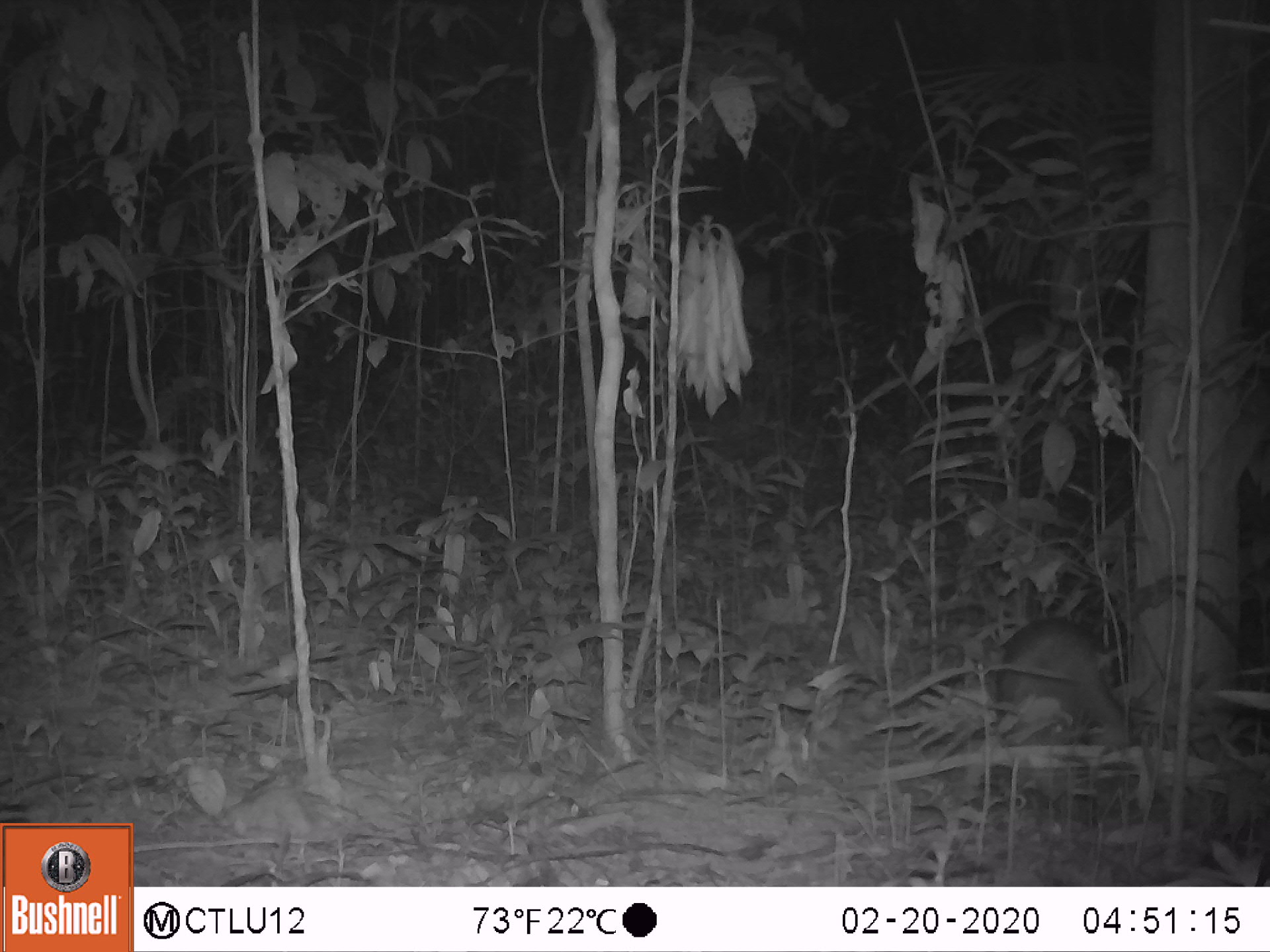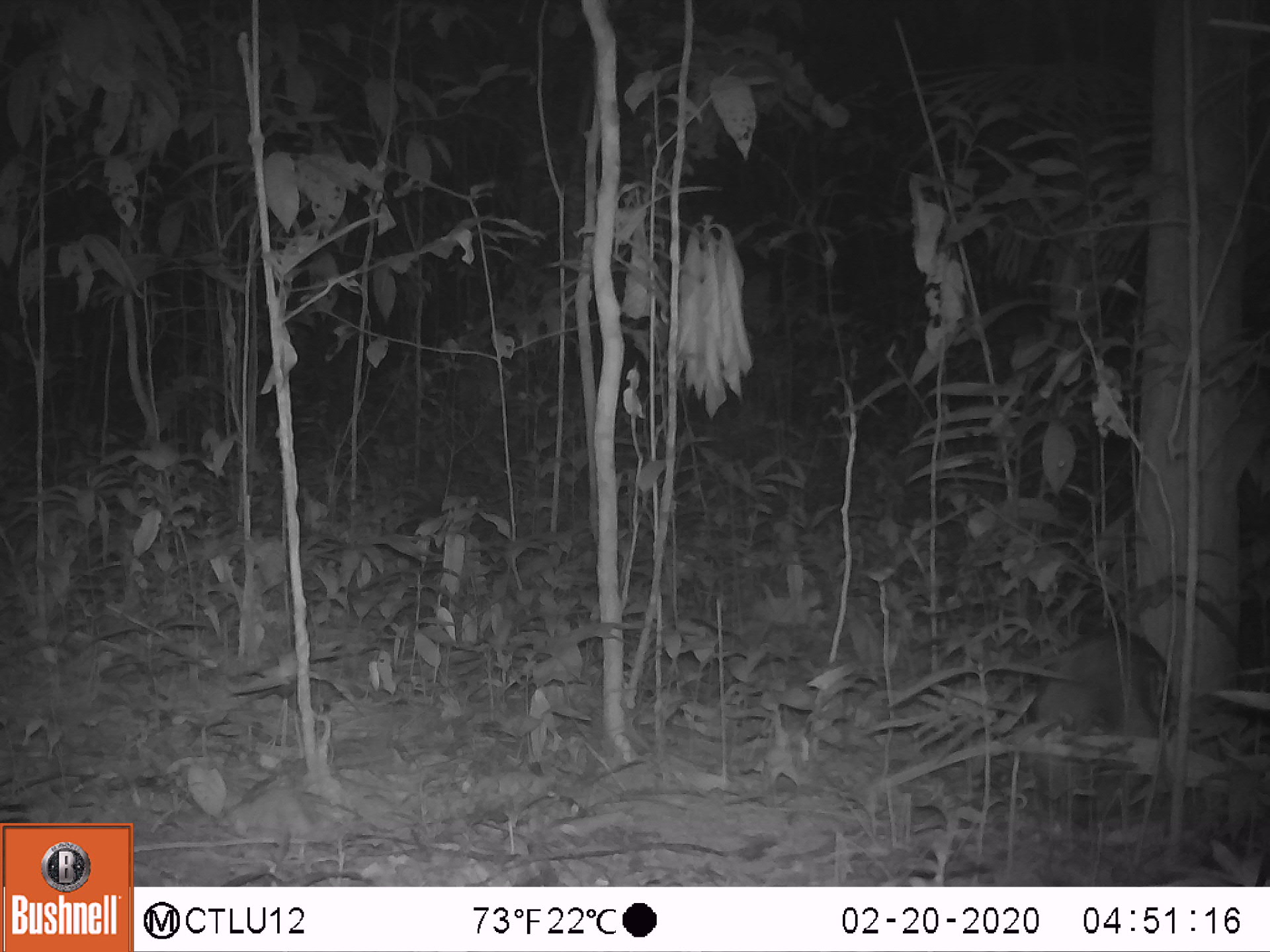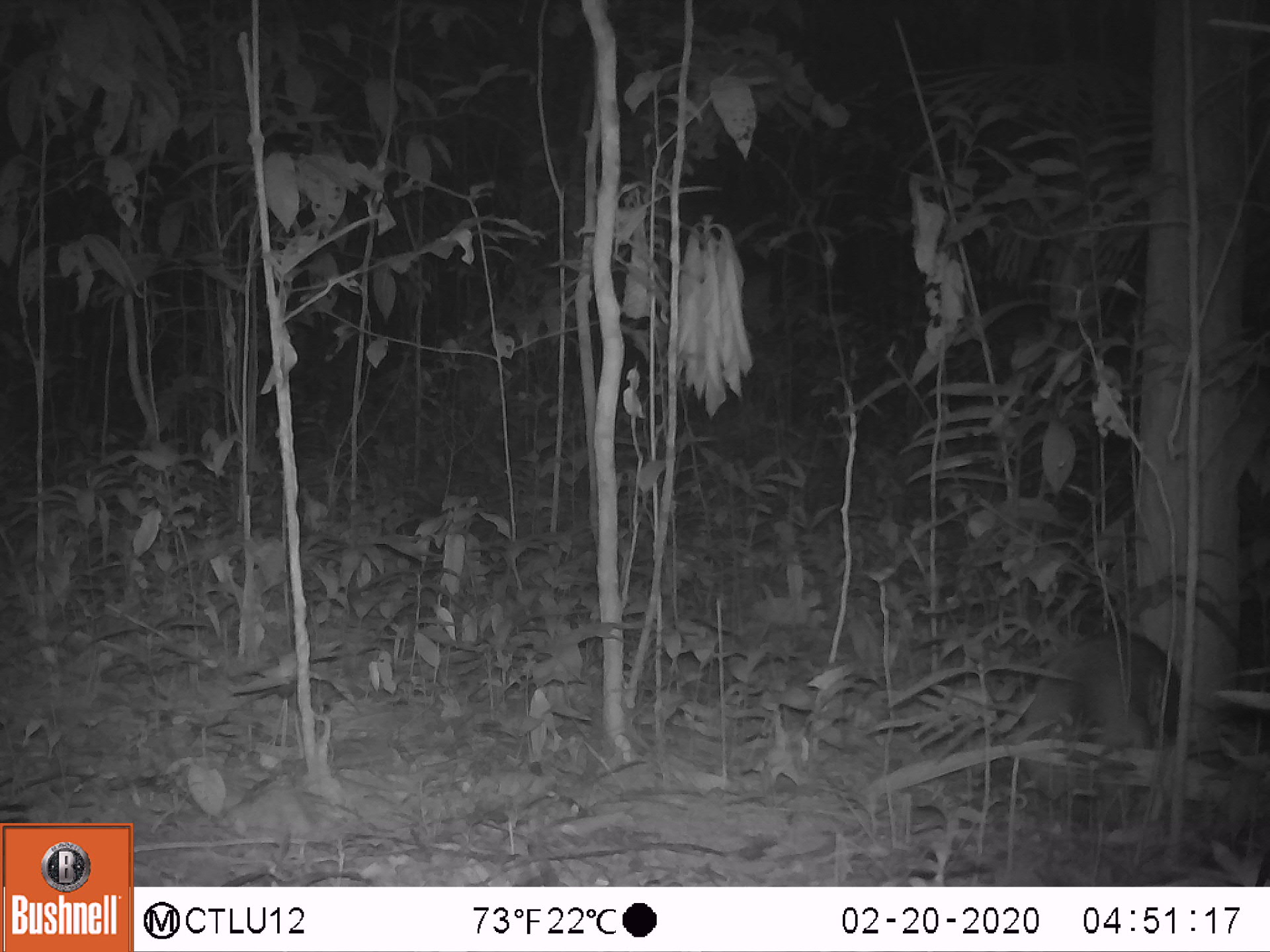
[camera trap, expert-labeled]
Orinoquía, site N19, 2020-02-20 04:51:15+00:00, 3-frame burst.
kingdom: Animalia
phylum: Chordata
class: Mammalia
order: Pilosa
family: Myrmecophagidae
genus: Tamandua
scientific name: Tamandua tetradactyla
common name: southern tamandua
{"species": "southern tamandua (Tamandua tetradactyla)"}